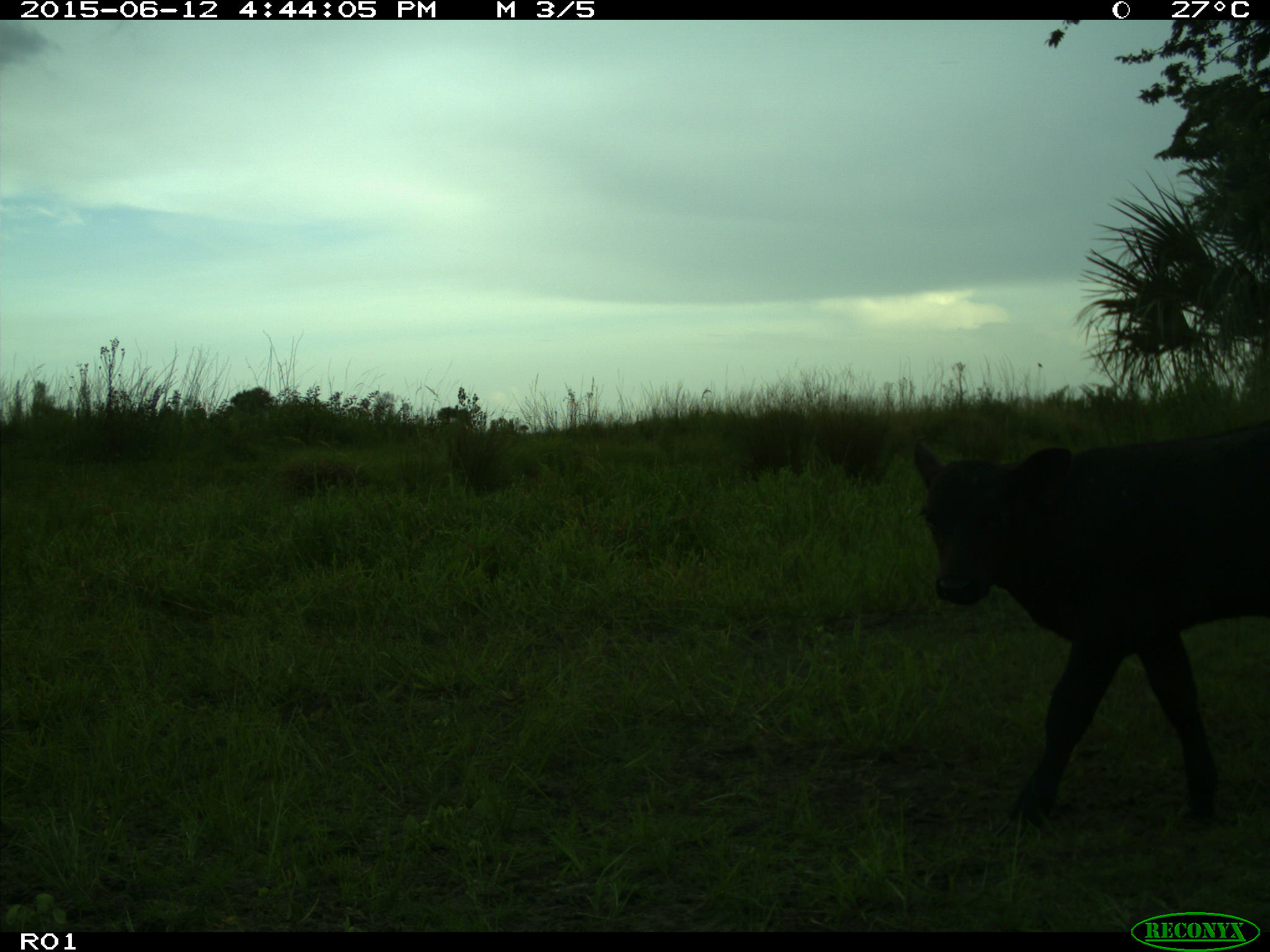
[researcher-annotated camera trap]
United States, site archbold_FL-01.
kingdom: Animalia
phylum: Chordata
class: Mammalia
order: Artiodactyla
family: Bovidae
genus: Bos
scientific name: Bos taurus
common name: domestic cow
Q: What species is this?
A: Bos taurus (domestic cow).